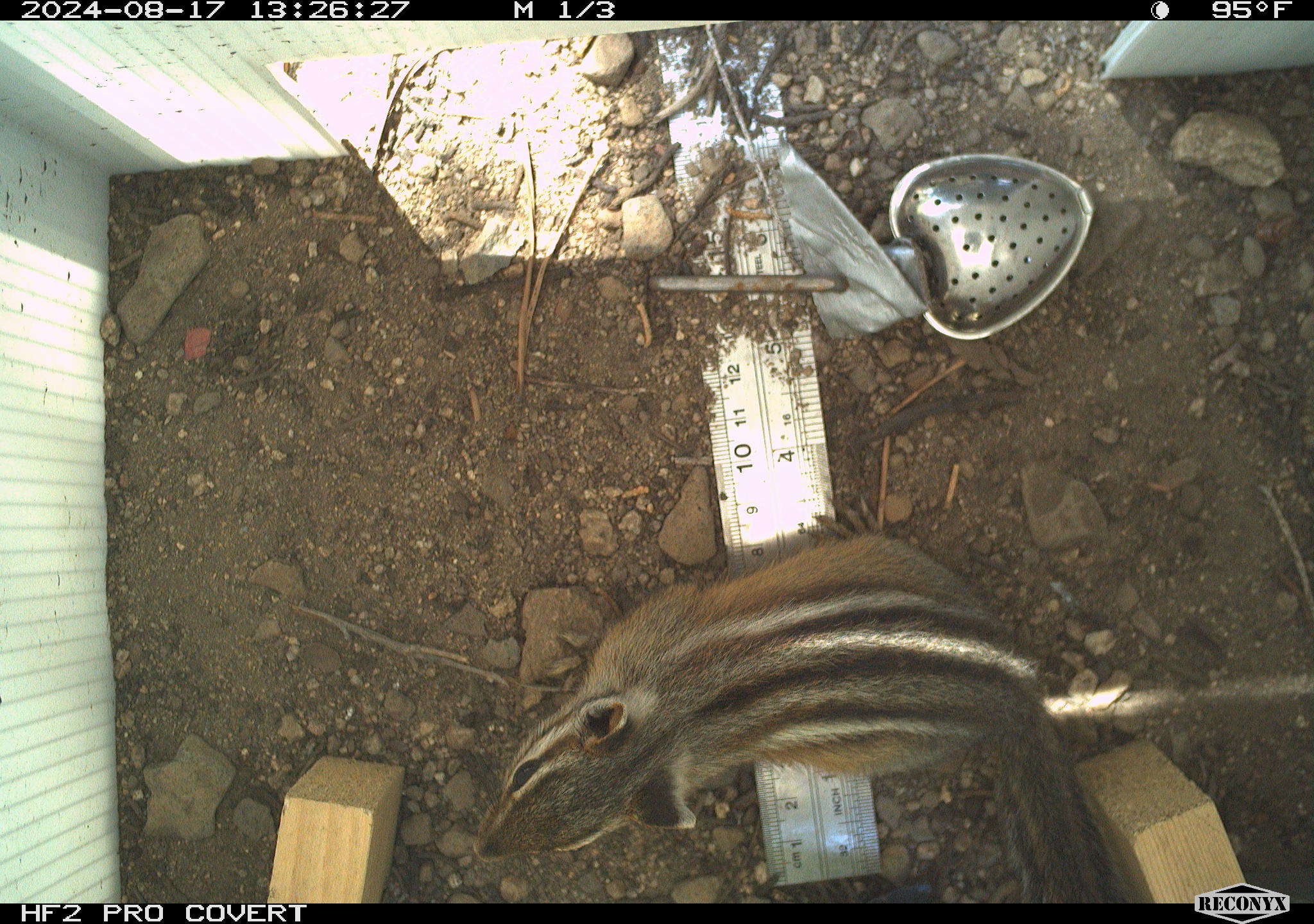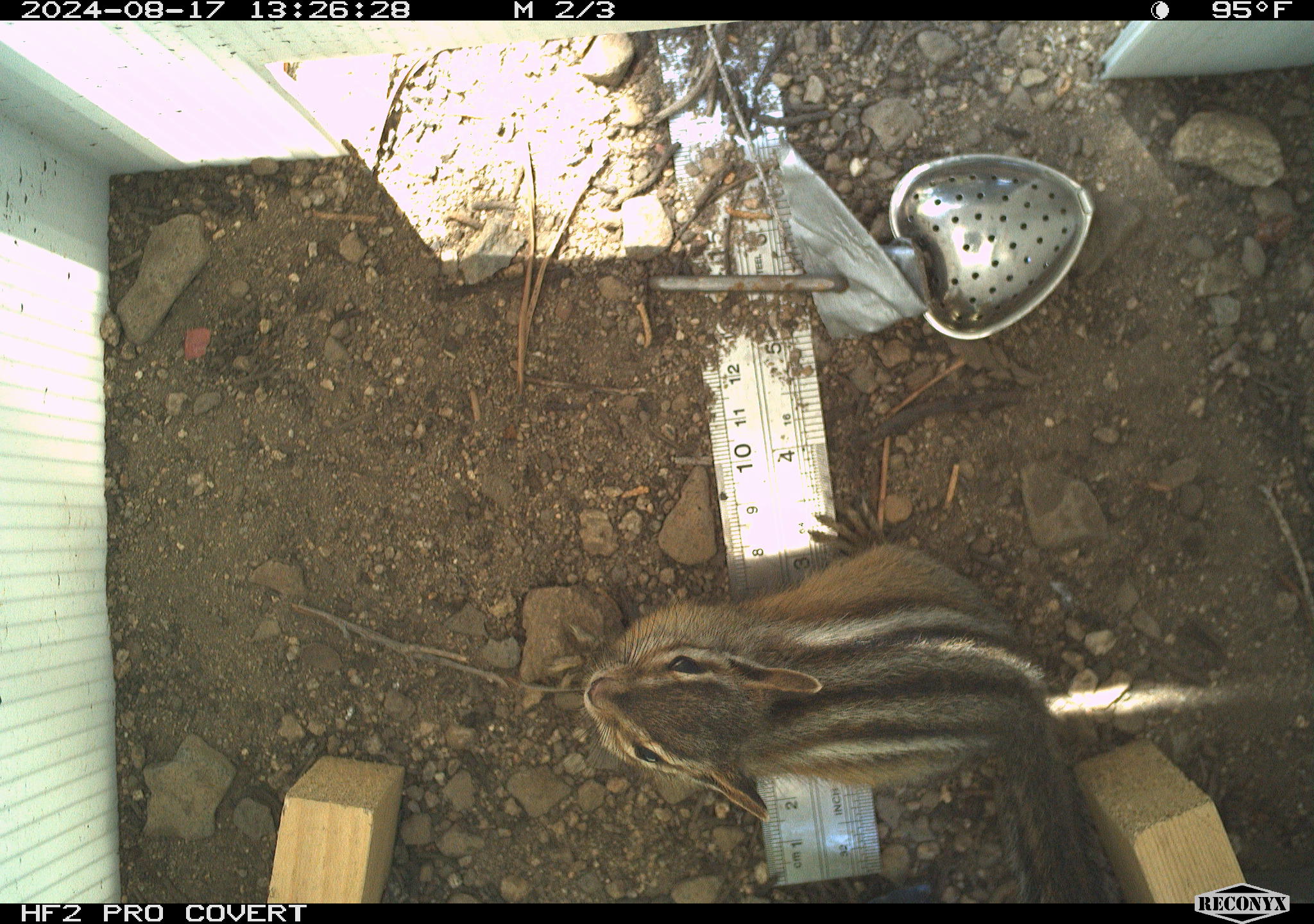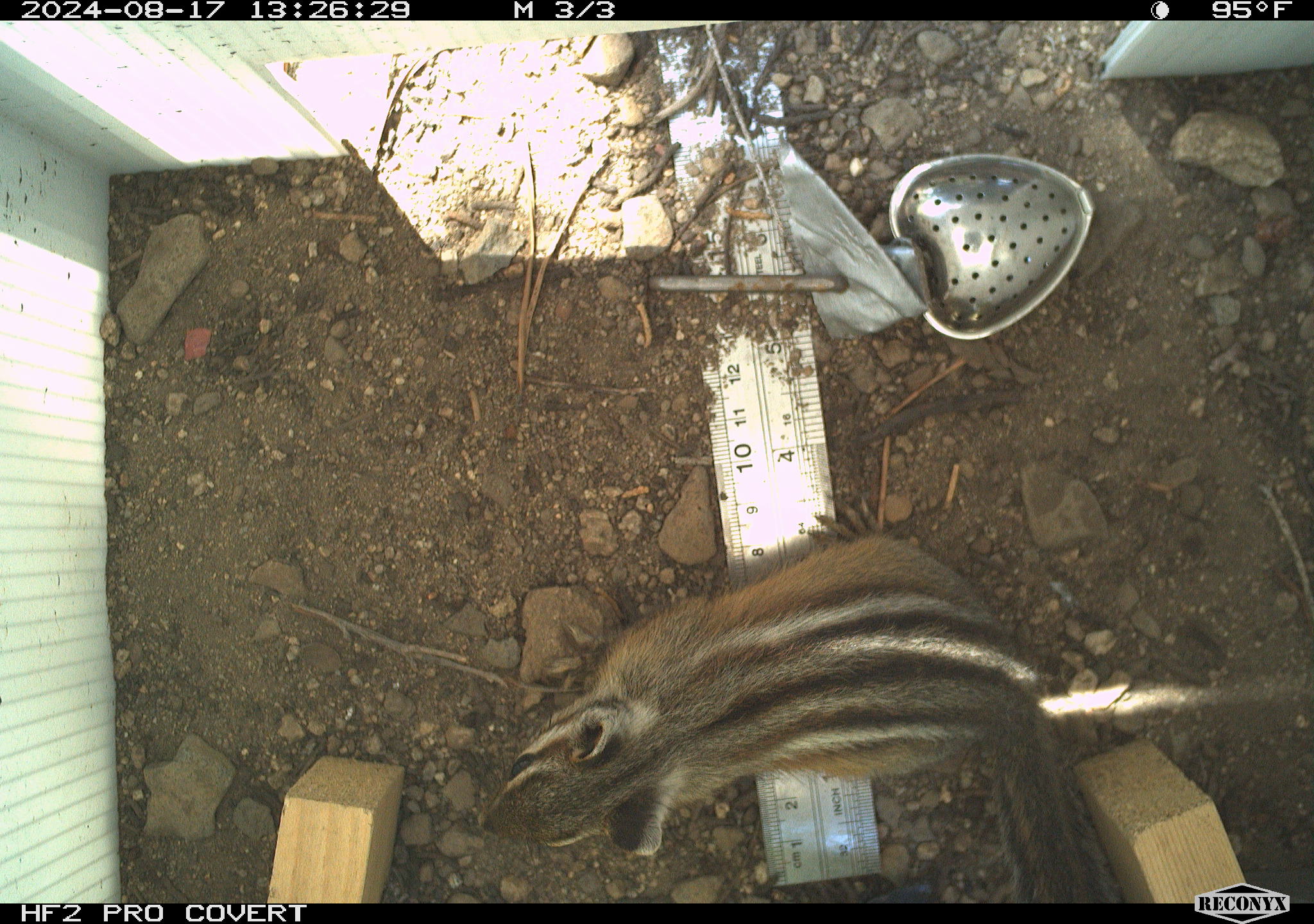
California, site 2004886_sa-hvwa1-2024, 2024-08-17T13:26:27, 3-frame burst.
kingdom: Animalia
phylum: Chordata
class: Mammalia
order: Rodentia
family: Sciuridae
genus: Neotamias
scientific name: Neotamias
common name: western chipmunks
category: neotamias species